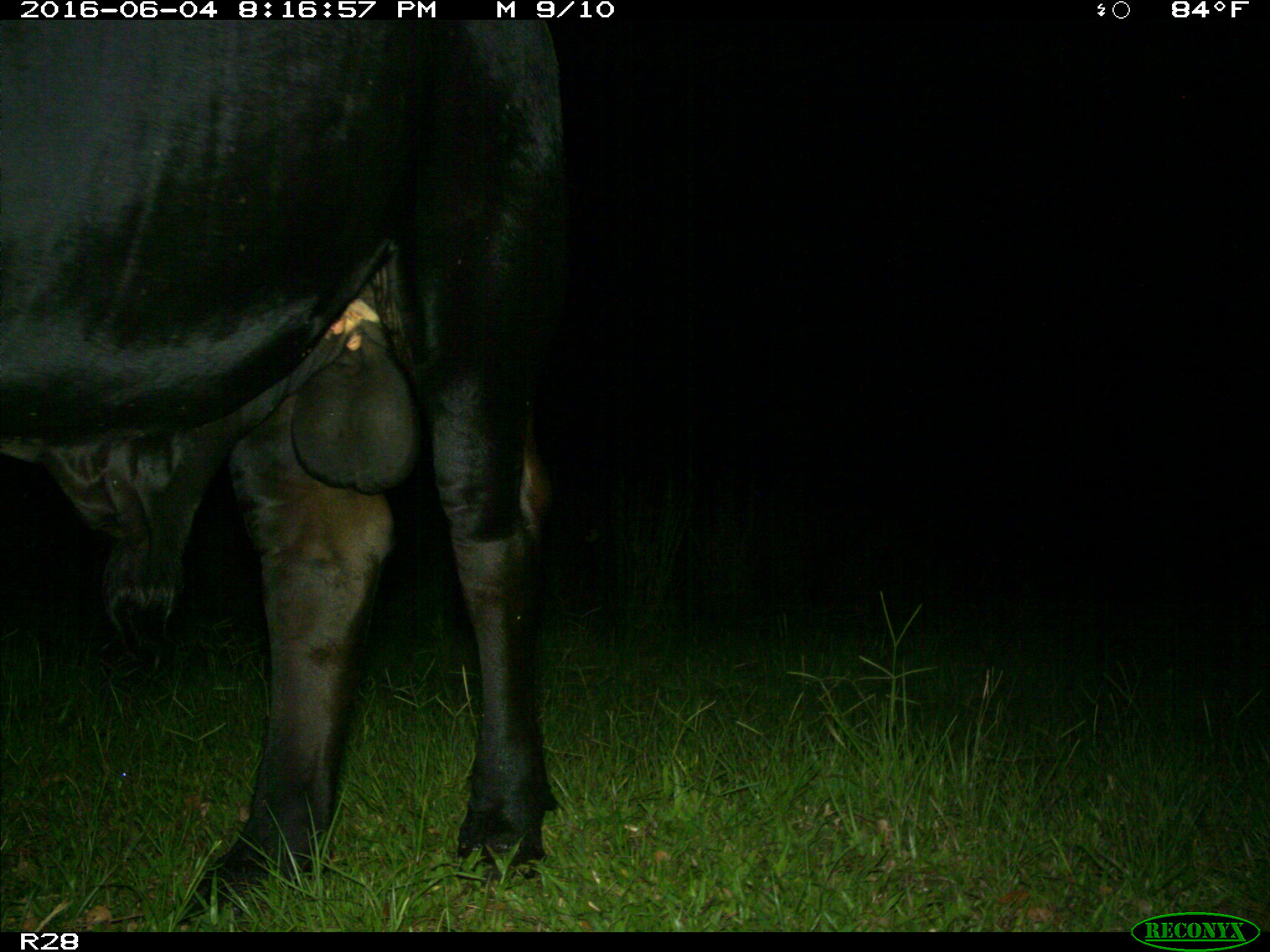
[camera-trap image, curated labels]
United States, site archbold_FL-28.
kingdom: Animalia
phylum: Chordata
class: Mammalia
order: Artiodactyla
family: Bovidae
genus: Bos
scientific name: Bos taurus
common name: domestic cow